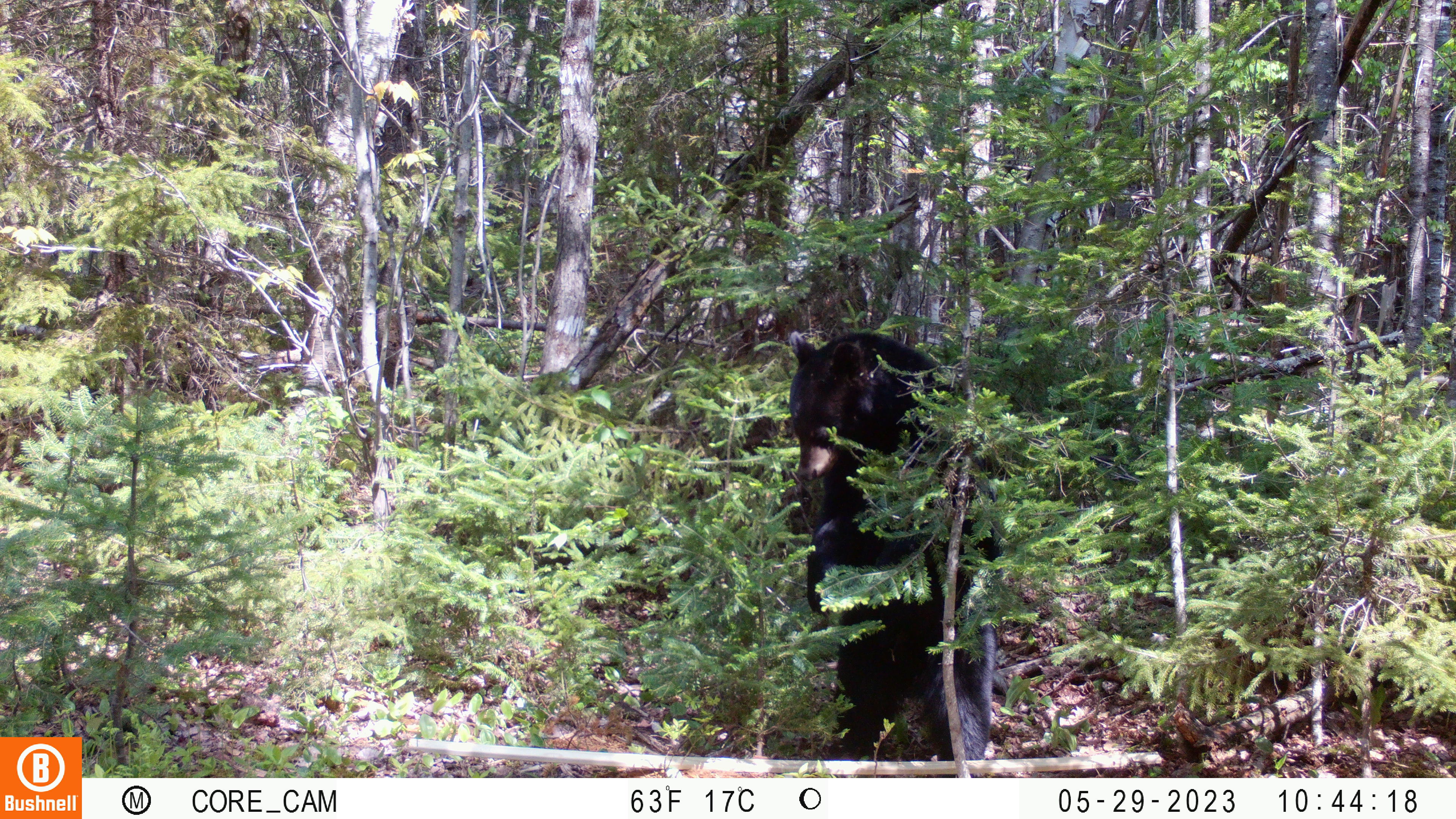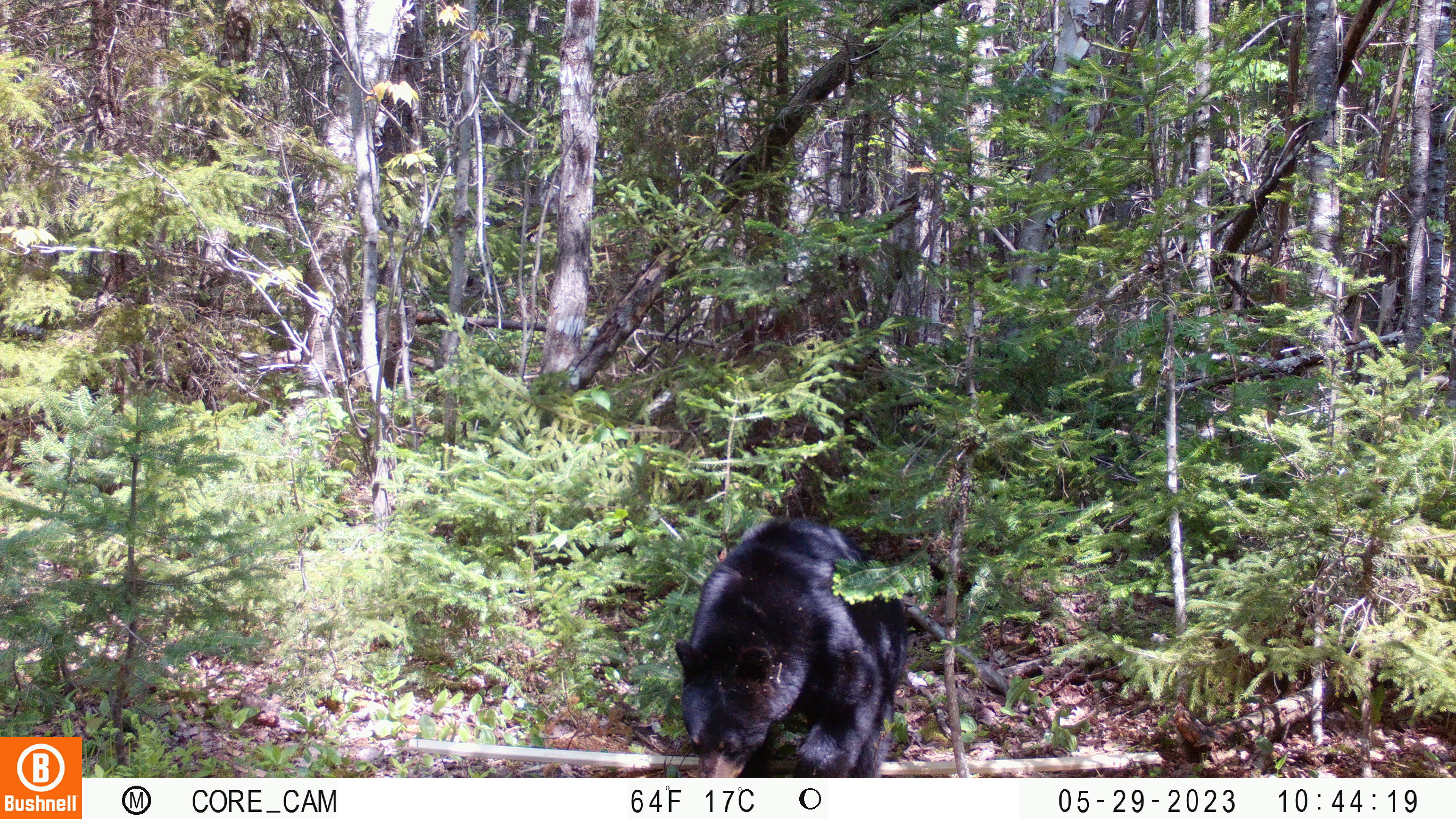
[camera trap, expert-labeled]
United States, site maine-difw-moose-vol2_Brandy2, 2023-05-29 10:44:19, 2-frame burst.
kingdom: Animalia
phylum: Chordata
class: Mammalia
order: Carnivora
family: Ursidae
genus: Ursus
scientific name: Ursus americanus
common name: black bear